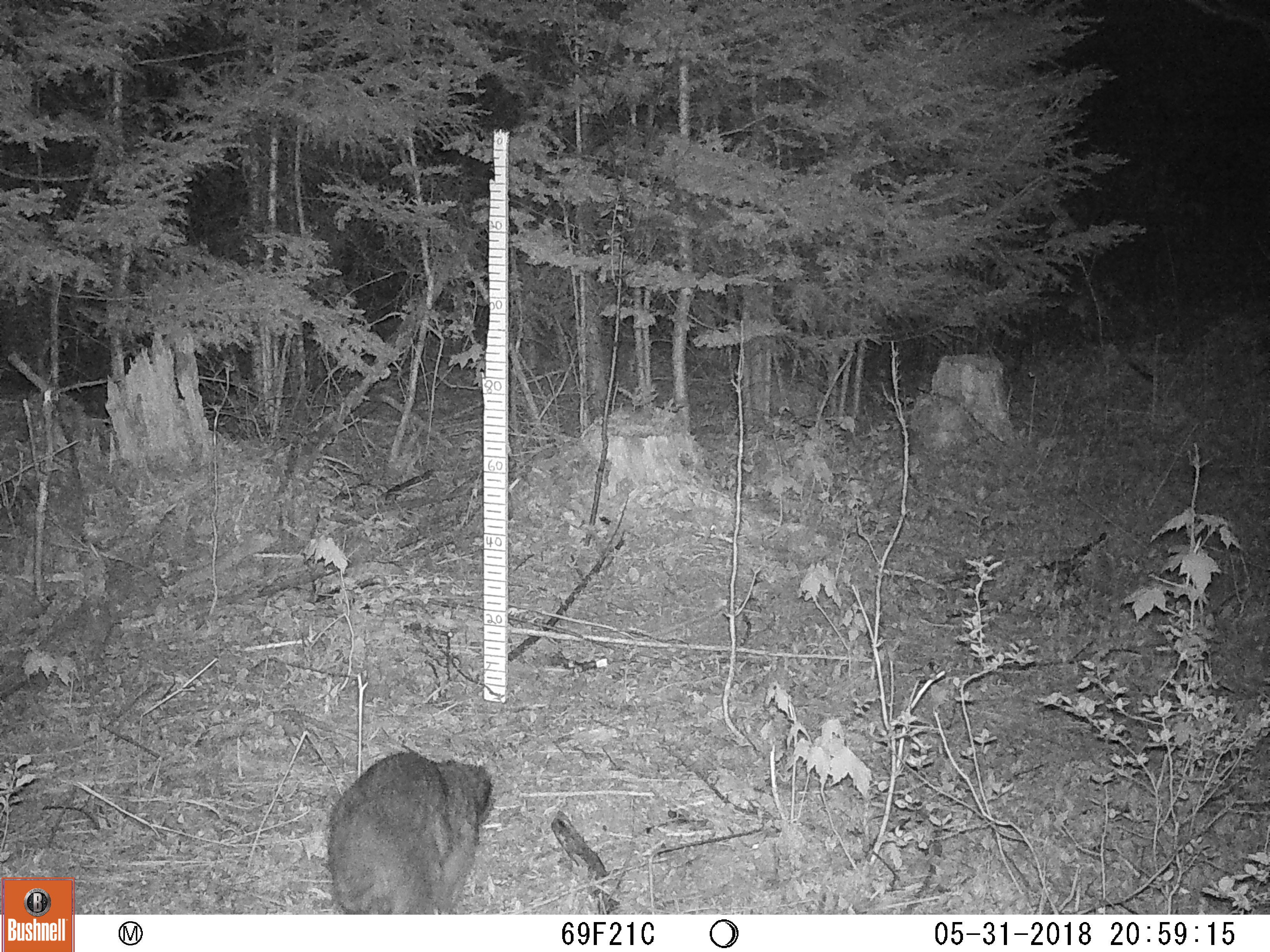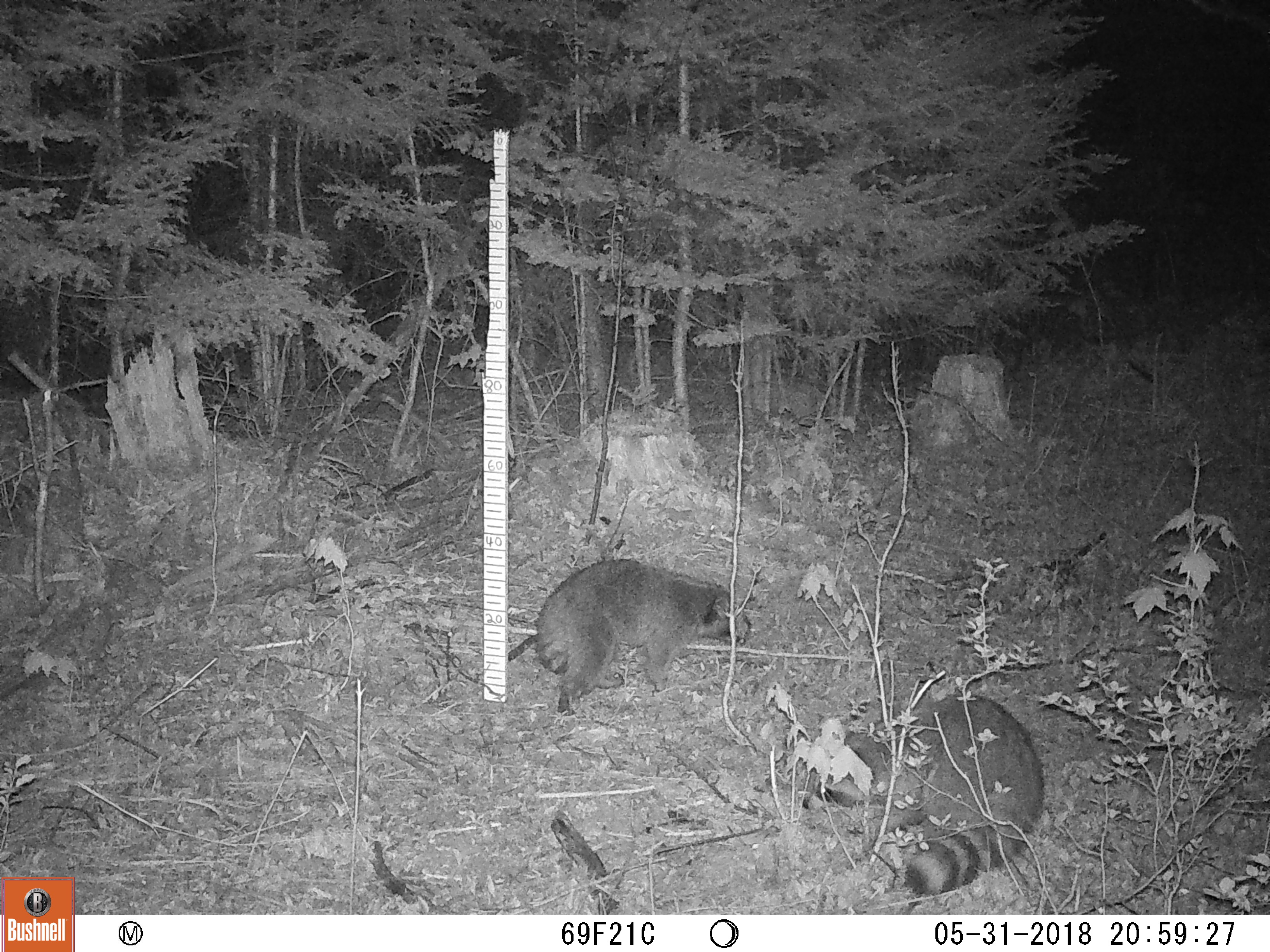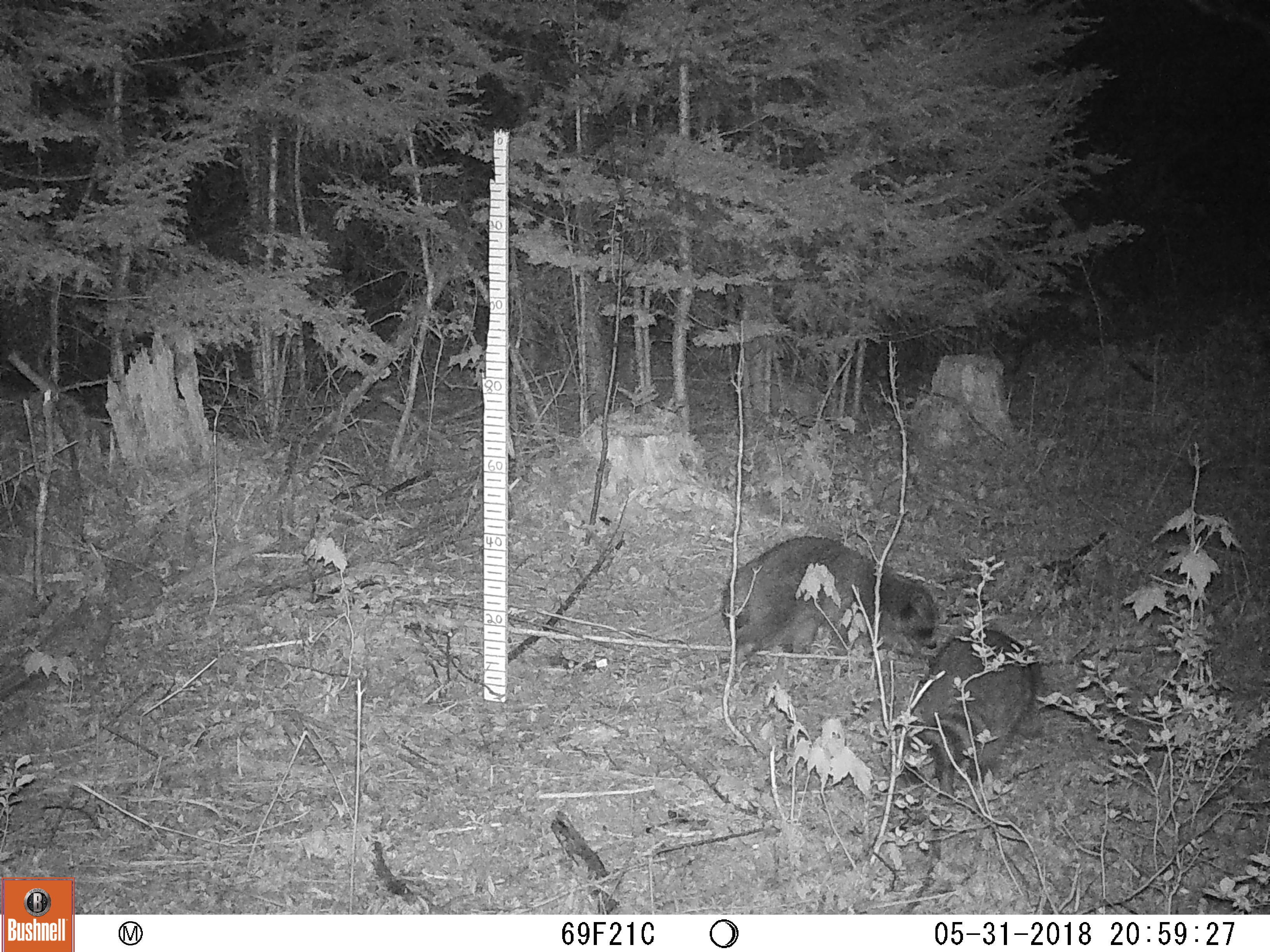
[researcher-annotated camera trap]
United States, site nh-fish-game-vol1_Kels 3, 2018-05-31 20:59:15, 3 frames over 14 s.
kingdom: Animalia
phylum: Chordata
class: Mammalia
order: Carnivora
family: Procyonidae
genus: Procyon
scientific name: Procyon lotor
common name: raccoon